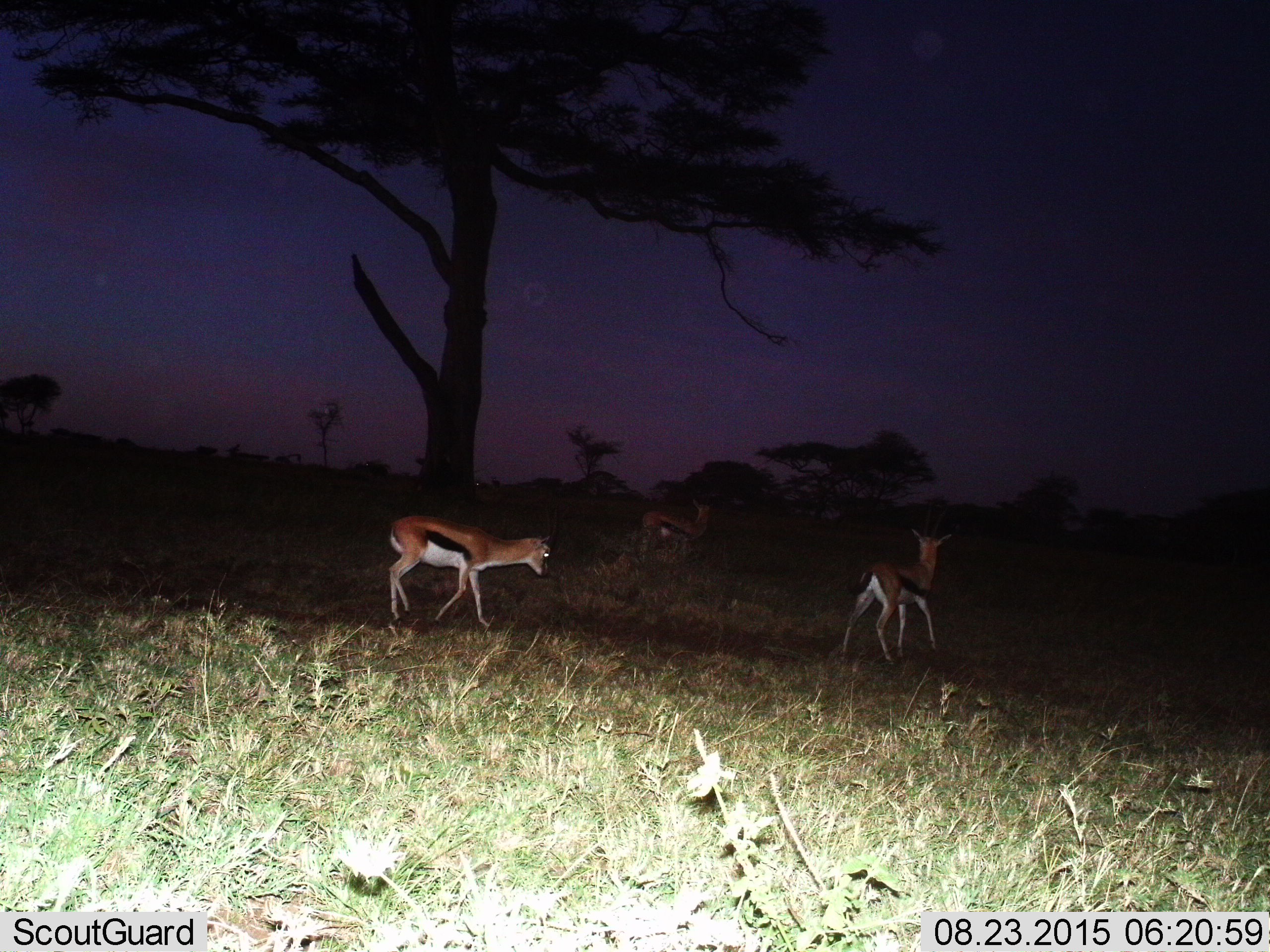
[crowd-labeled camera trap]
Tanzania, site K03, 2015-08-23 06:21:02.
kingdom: Animalia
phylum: Chordata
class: Mammalia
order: Artiodactyla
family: Bovidae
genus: Eudorcas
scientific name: Eudorcas thomsonii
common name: thomson's gazelle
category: gazellethomsons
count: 3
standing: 44%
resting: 0%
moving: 89%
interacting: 0%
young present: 0%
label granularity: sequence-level